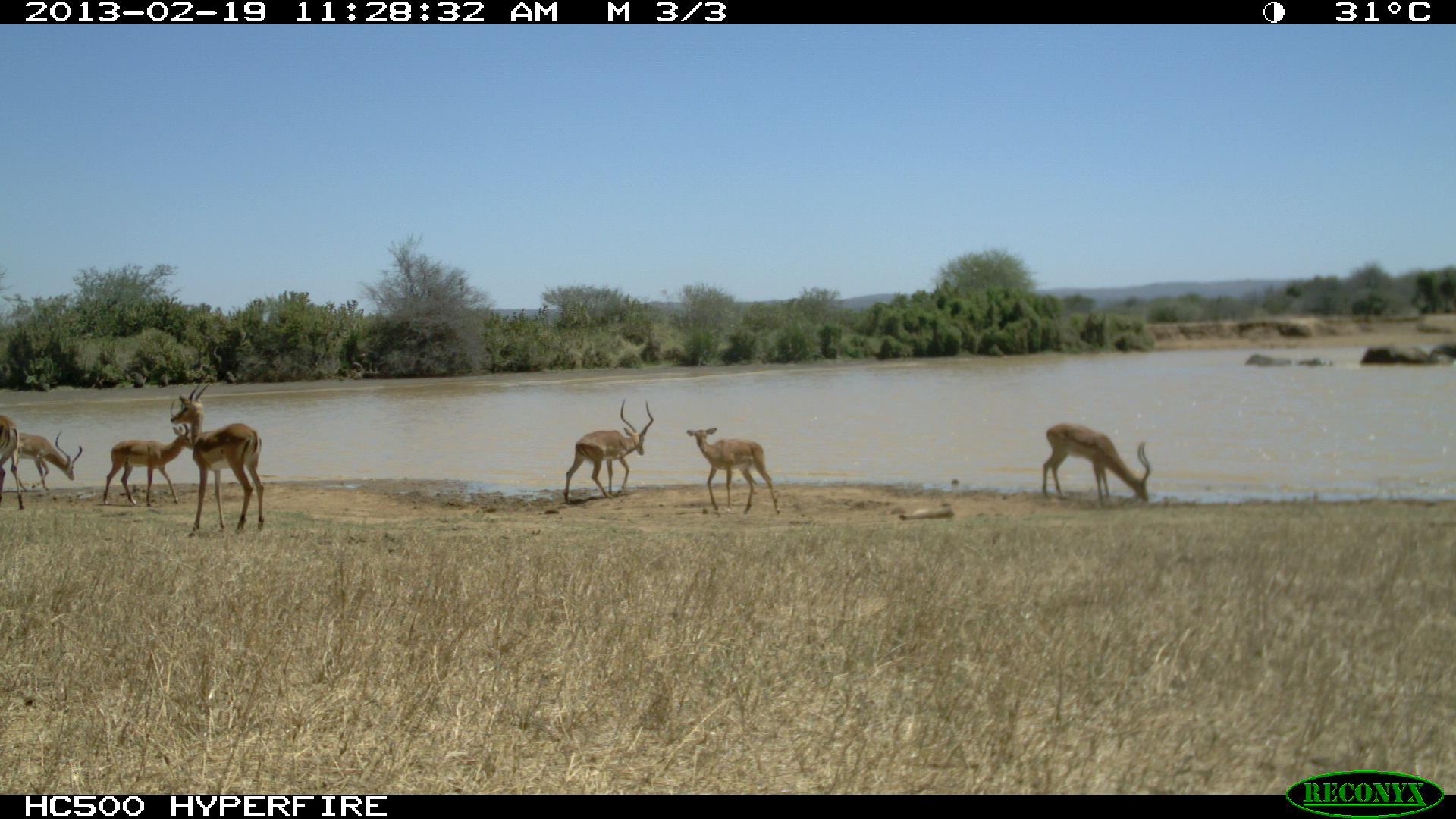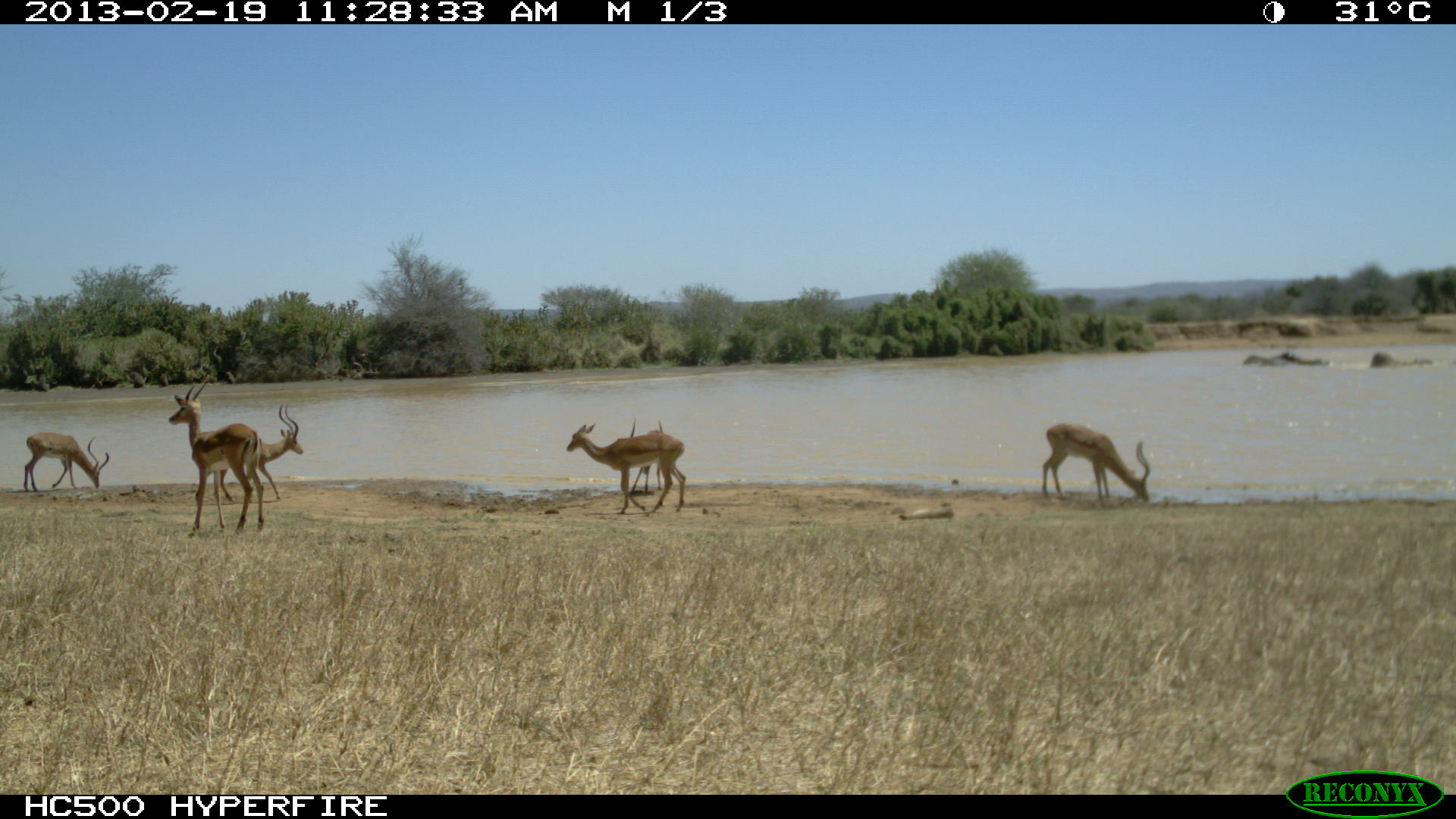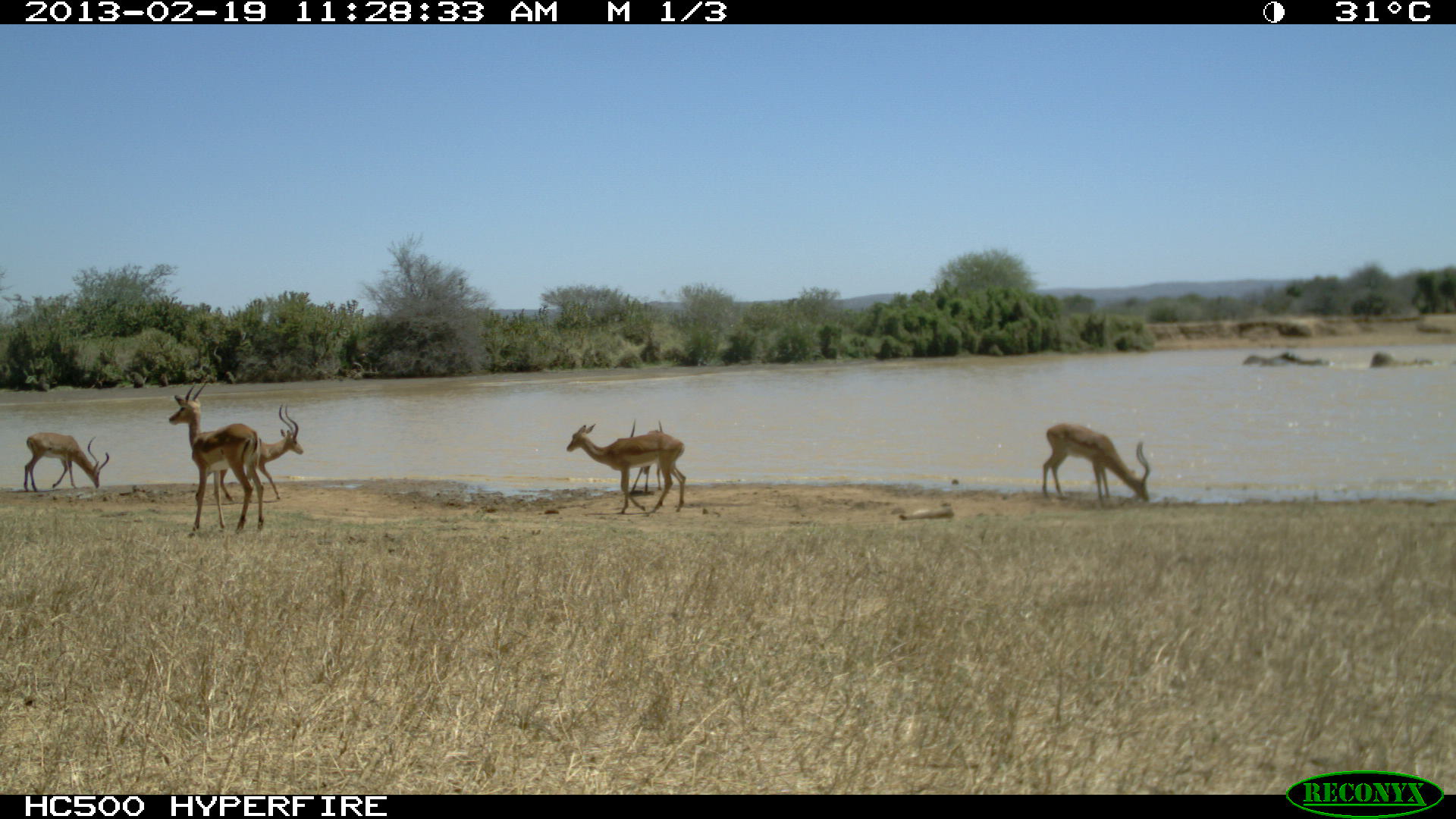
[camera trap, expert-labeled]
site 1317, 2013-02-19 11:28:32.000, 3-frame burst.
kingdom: Animalia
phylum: Chordata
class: Mammalia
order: Artiodactyla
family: Bovidae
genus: Aepyceros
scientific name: Aepyceros melampus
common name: impala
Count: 7.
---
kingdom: Animalia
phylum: Chordata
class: Mammalia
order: Proboscidea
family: Elephantidae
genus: Loxodonta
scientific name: Loxodonta africana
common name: african bush elephant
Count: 3.